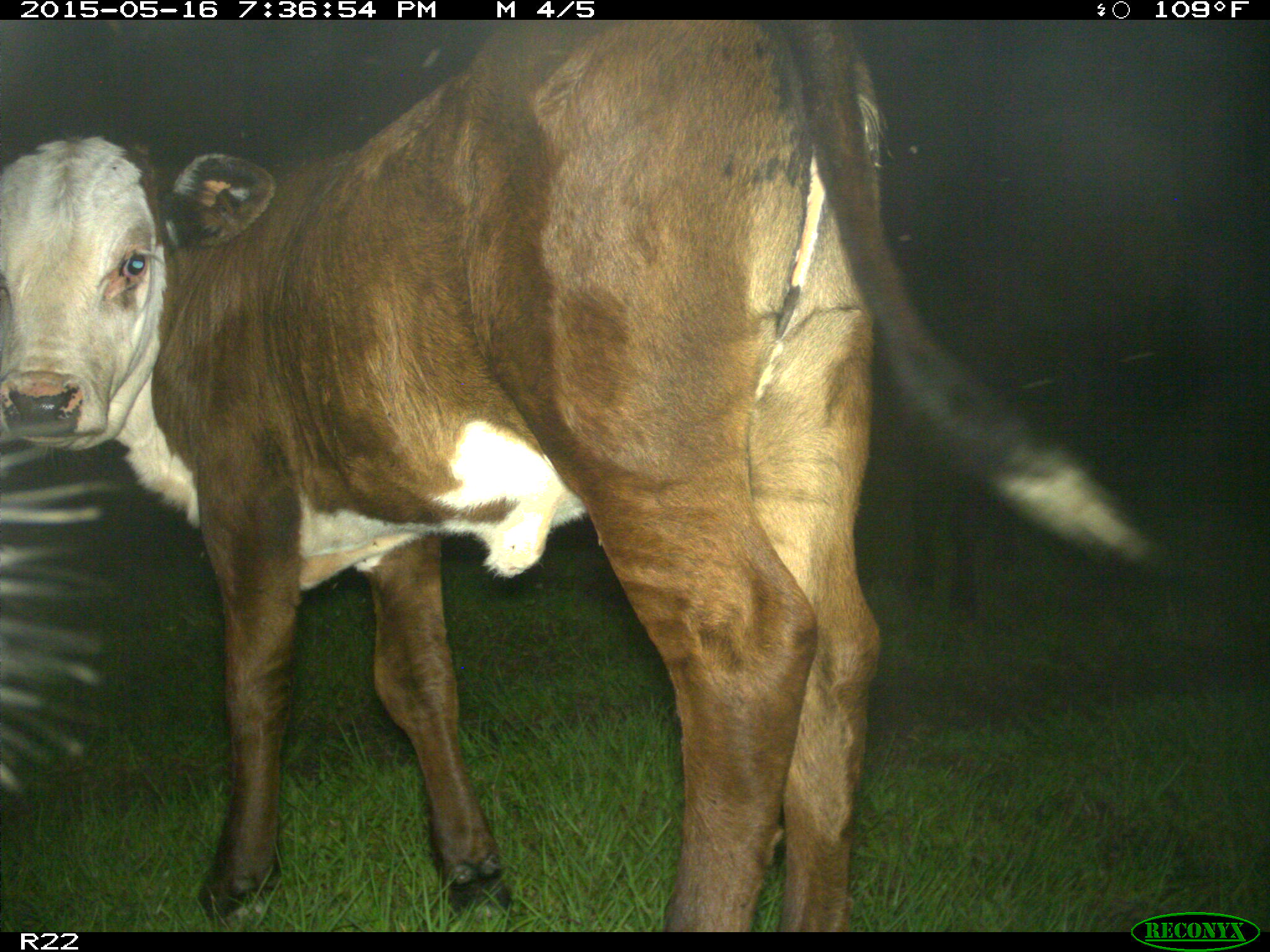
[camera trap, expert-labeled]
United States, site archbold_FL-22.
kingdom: Animalia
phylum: Chordata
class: Mammalia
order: Artiodactyla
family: Bovidae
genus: Bos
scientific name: Bos taurus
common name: domestic cow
Bos taurus (domestic cow).